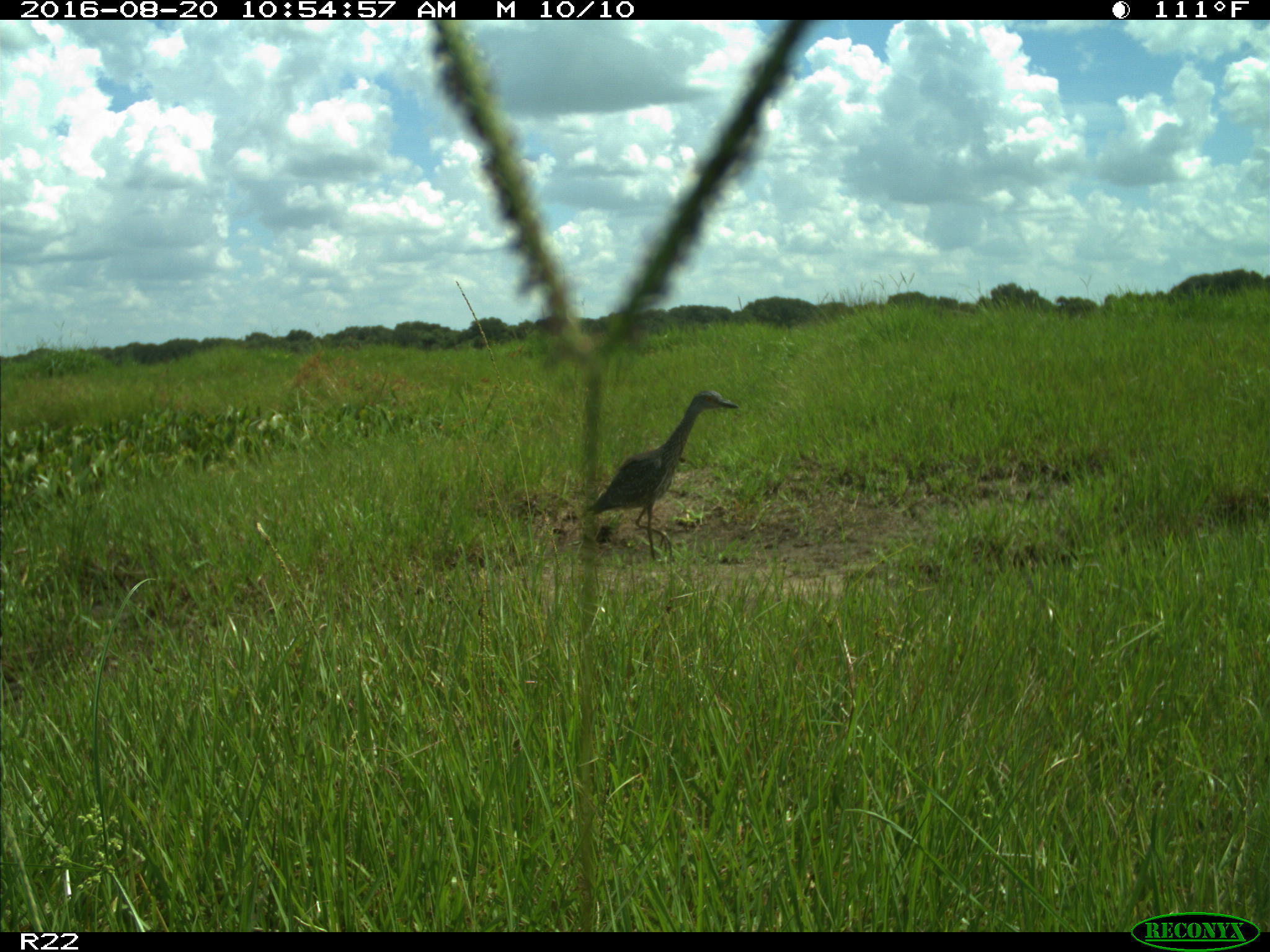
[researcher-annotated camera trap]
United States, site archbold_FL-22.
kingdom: Animalia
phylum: Chordata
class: Aves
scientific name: Aves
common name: birds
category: unidentified bird